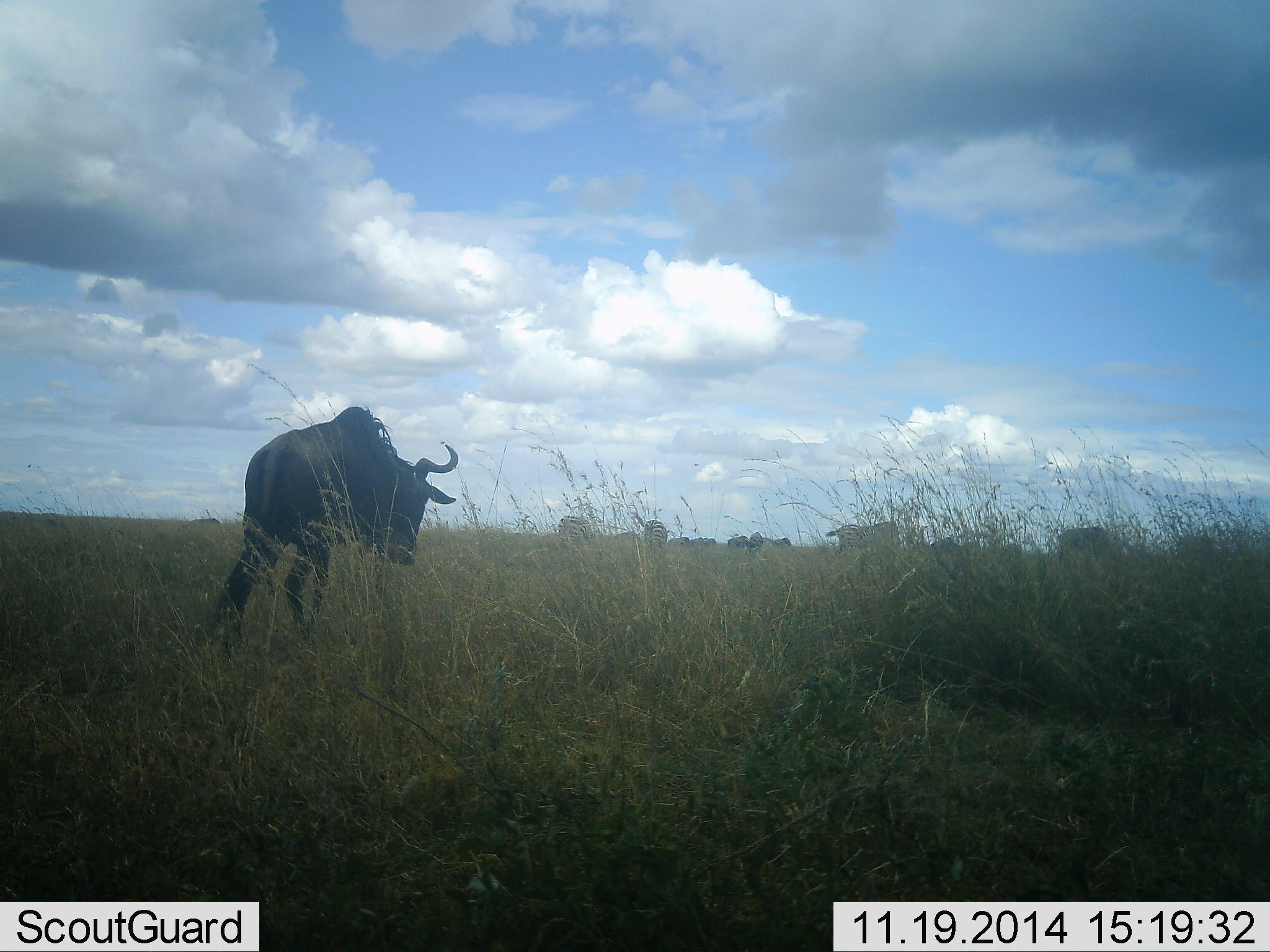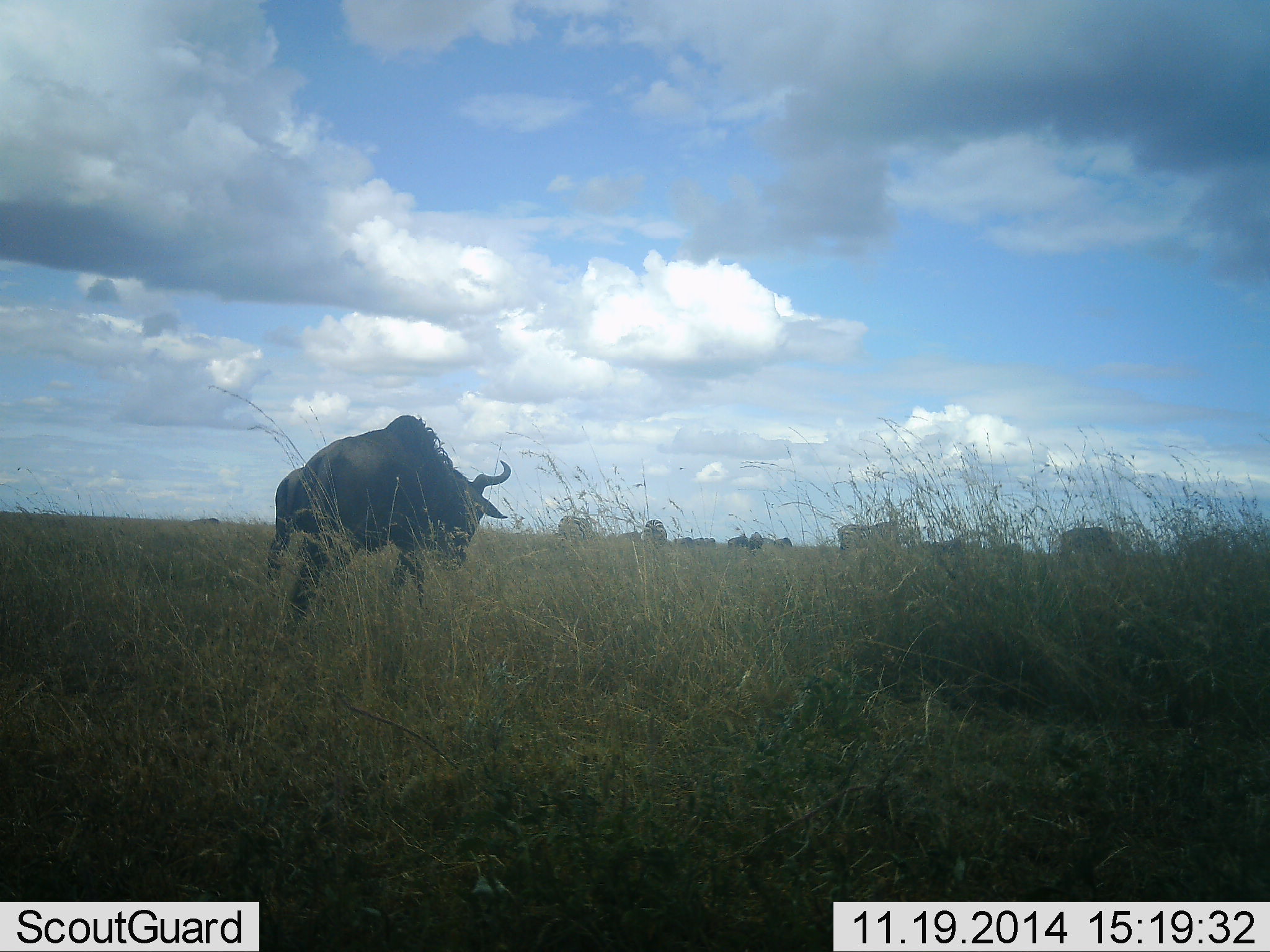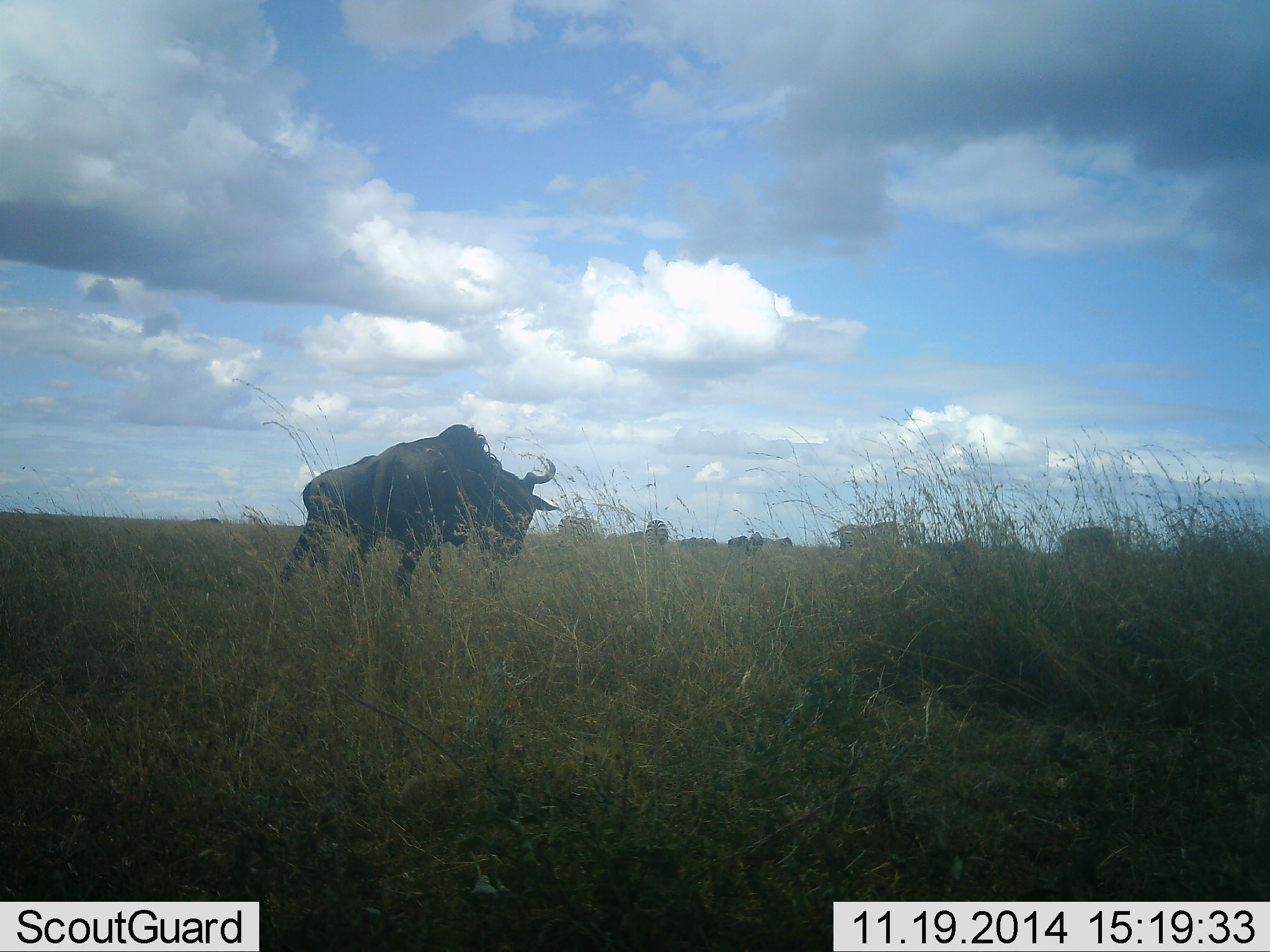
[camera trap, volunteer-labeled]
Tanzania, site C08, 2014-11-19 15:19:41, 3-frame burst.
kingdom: Animalia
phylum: Chordata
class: Mammalia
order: Artiodactyla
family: Bovidae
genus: Connochaetes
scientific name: Connochaetes taurinus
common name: blue wildebeest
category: wildebeest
Wildebeest (blue wildebeest) (Connochaetes taurinus), count 4. Behavior (volunteer vote fractions): standing 25%, resting 8%, moving 100%, interacting 0%. Young present (vote fraction): 0%. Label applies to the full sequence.